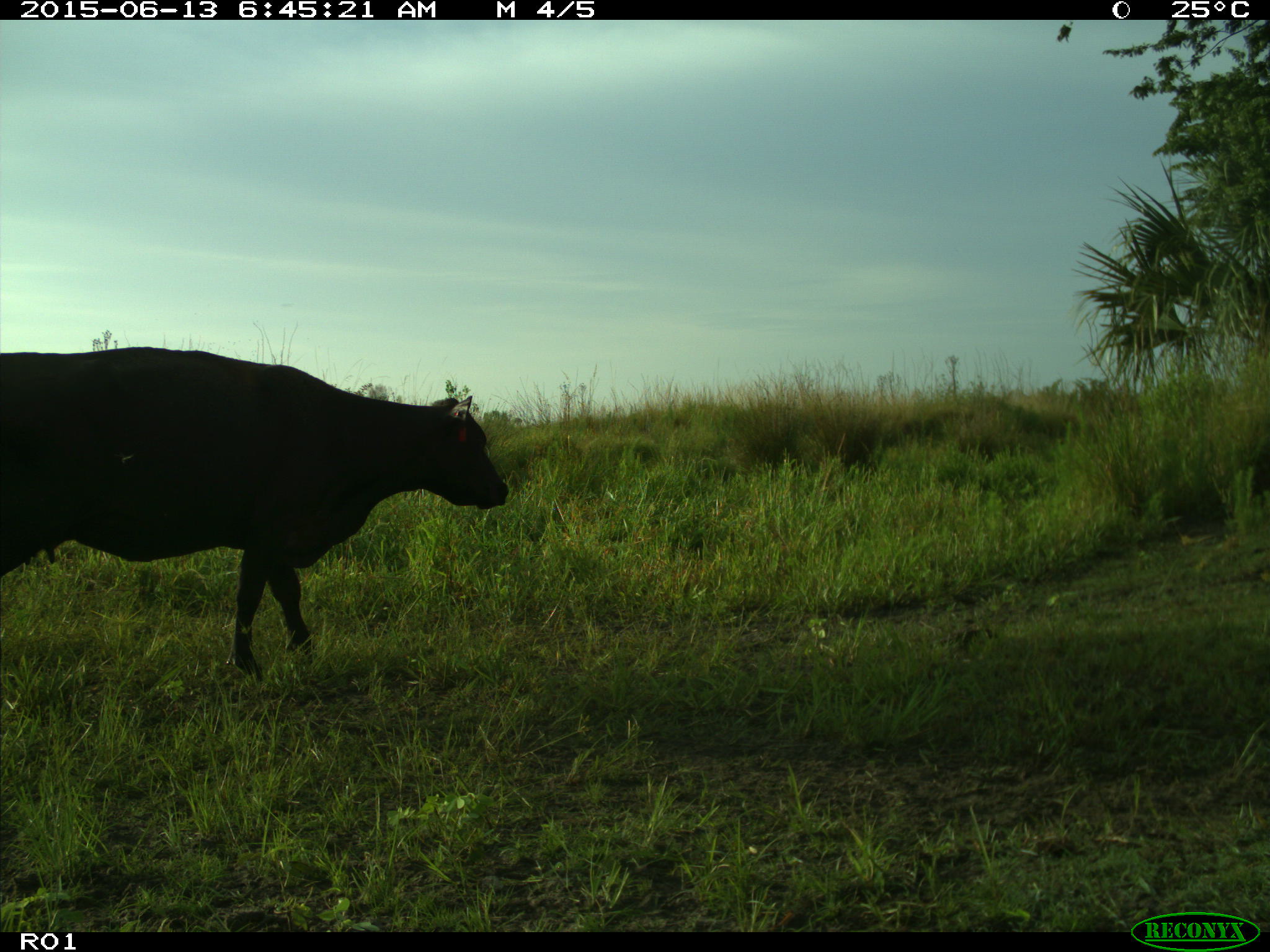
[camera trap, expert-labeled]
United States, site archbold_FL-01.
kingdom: Animalia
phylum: Chordata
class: Mammalia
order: Artiodactyla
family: Bovidae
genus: Bos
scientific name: Bos taurus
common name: domestic cow